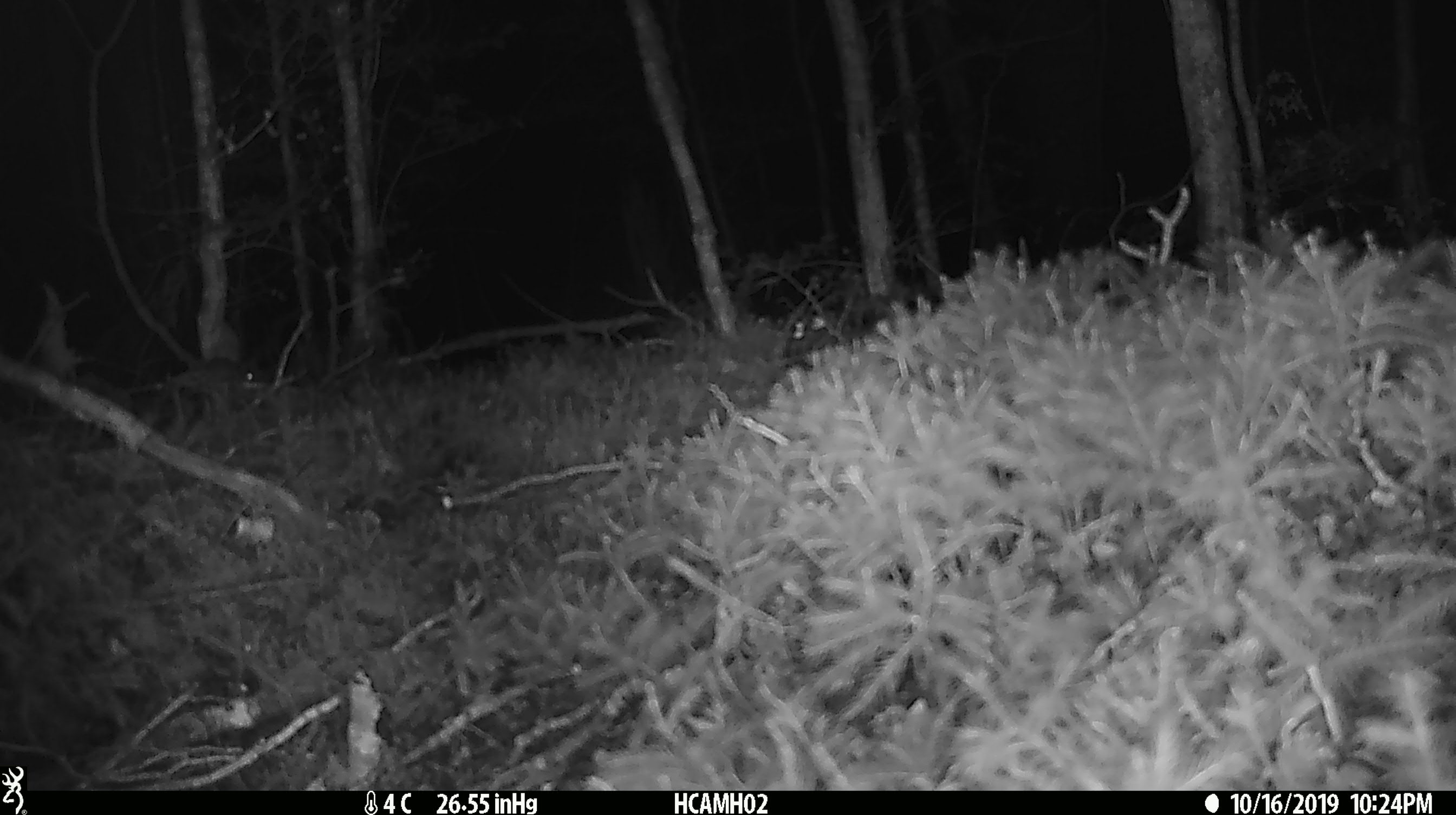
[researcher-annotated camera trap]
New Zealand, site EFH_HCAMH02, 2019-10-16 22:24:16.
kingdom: Animalia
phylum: Chordata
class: Mammalia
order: Rodentia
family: Muridae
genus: Mus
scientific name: Mus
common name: mouse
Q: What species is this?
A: Mouse (Mus).